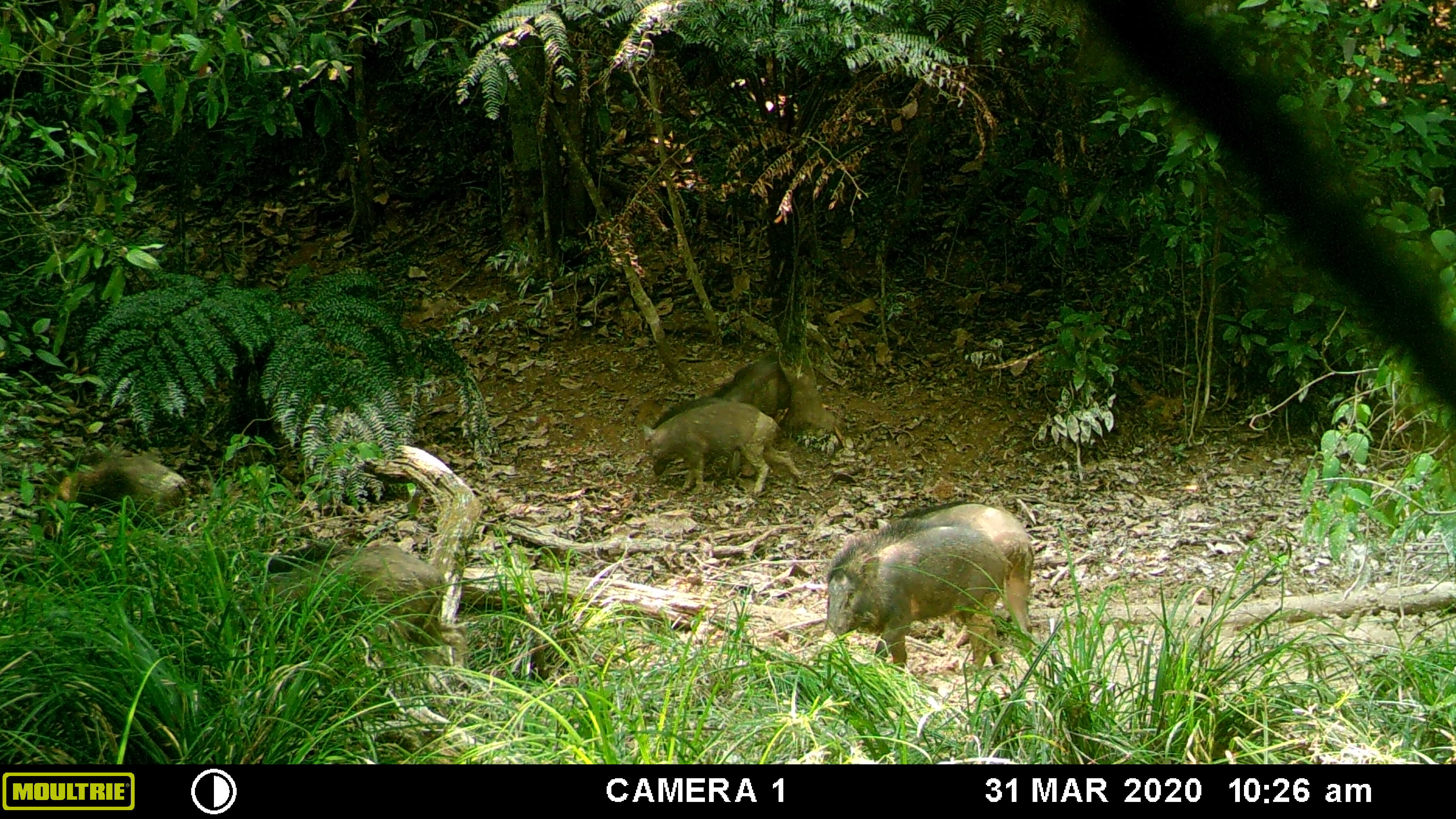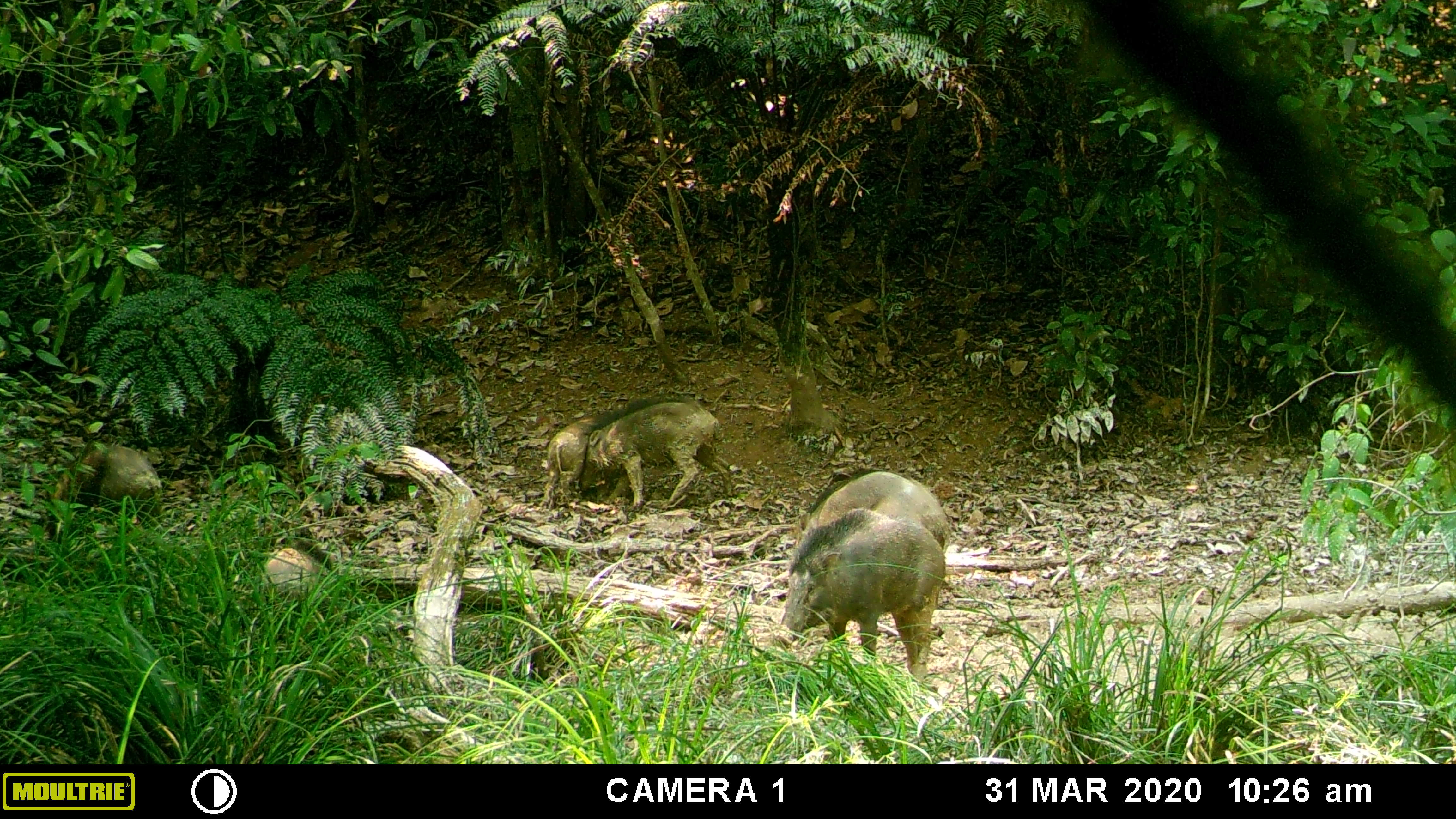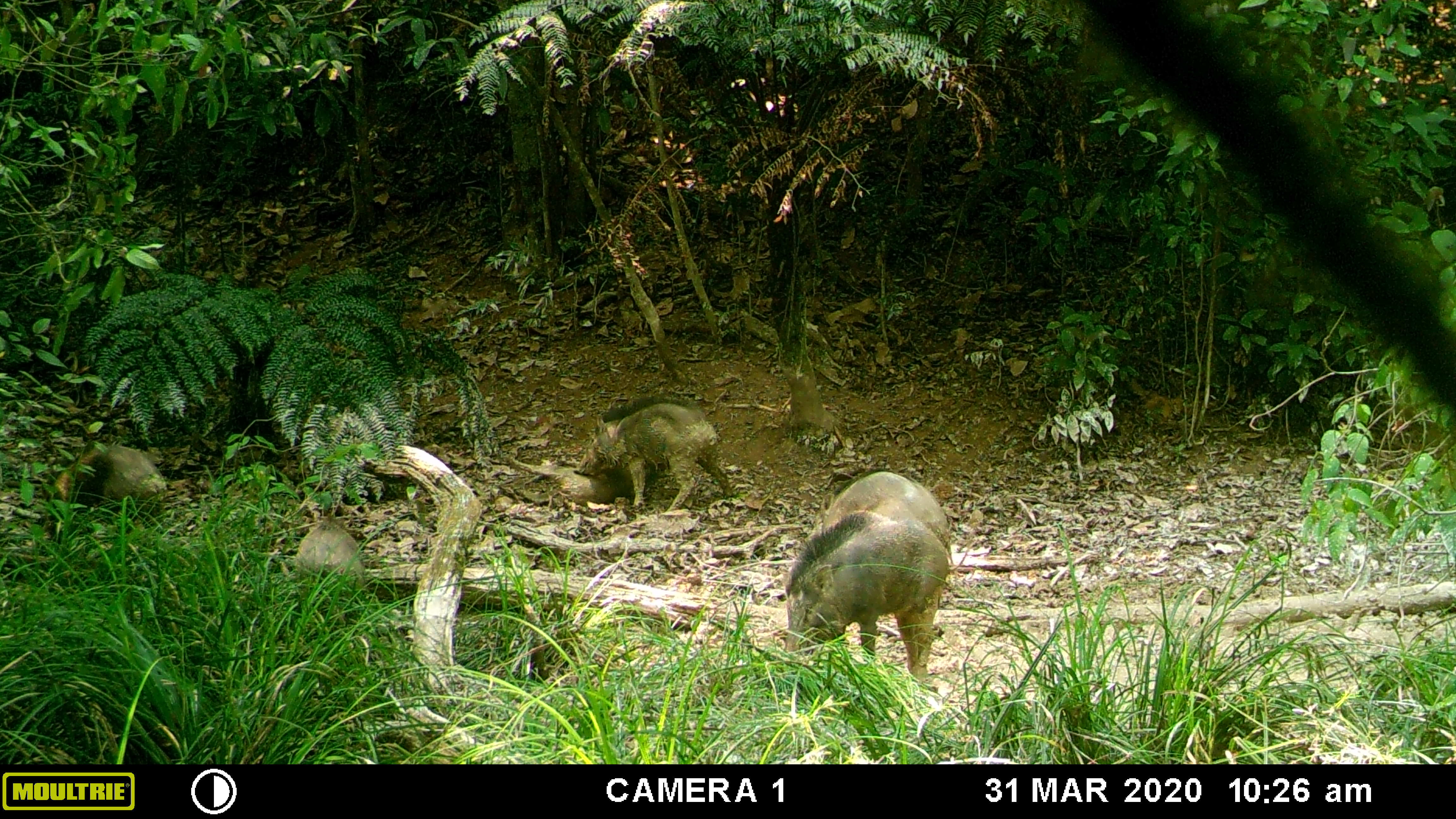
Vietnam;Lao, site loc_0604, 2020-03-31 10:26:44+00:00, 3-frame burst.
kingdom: Animalia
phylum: Chordata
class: Mammalia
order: Artiodactyla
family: Suidae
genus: Sus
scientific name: Sus scrofa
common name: eurasian wild pig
Eurasian wild pig (Sus scrofa). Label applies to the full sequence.